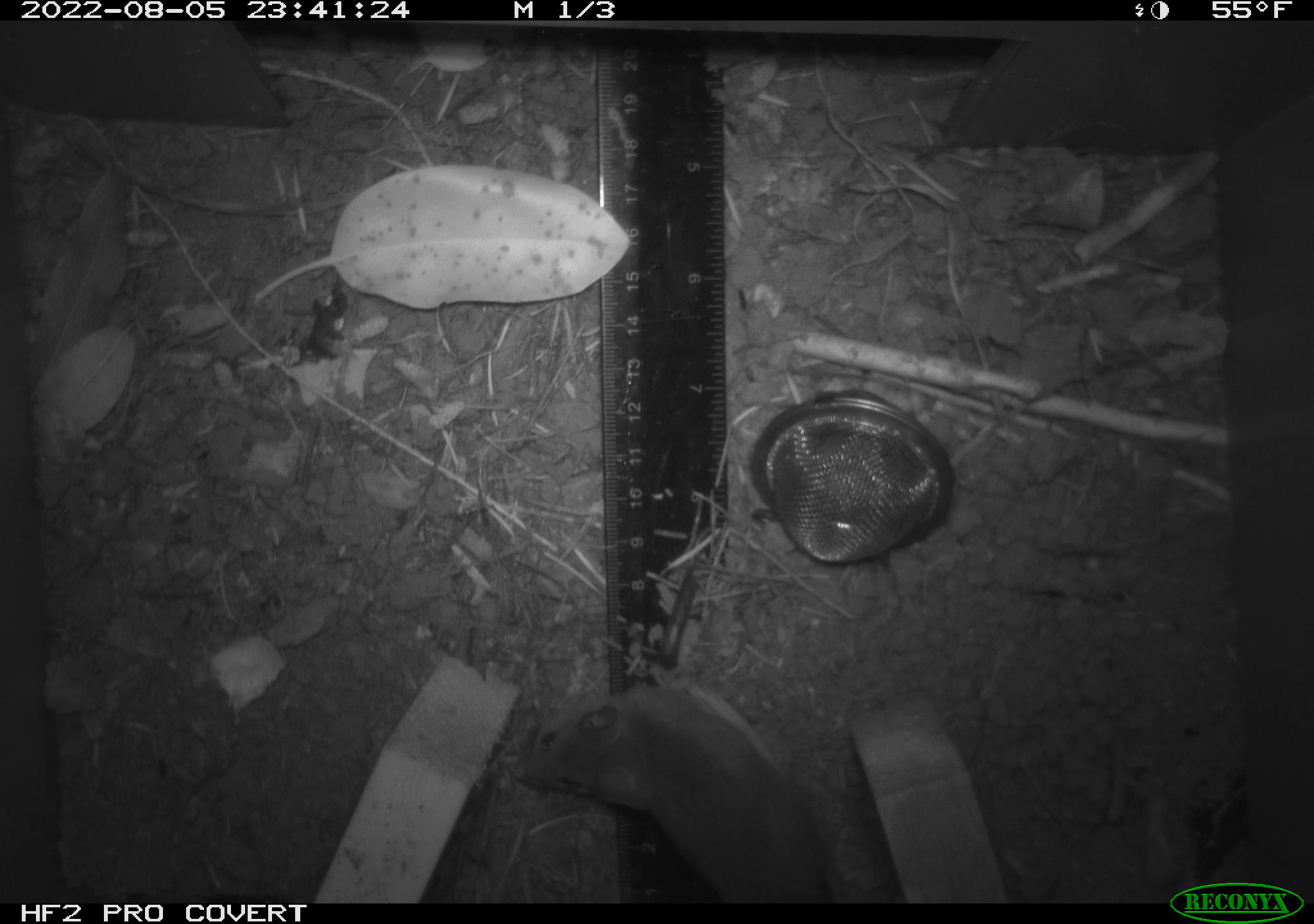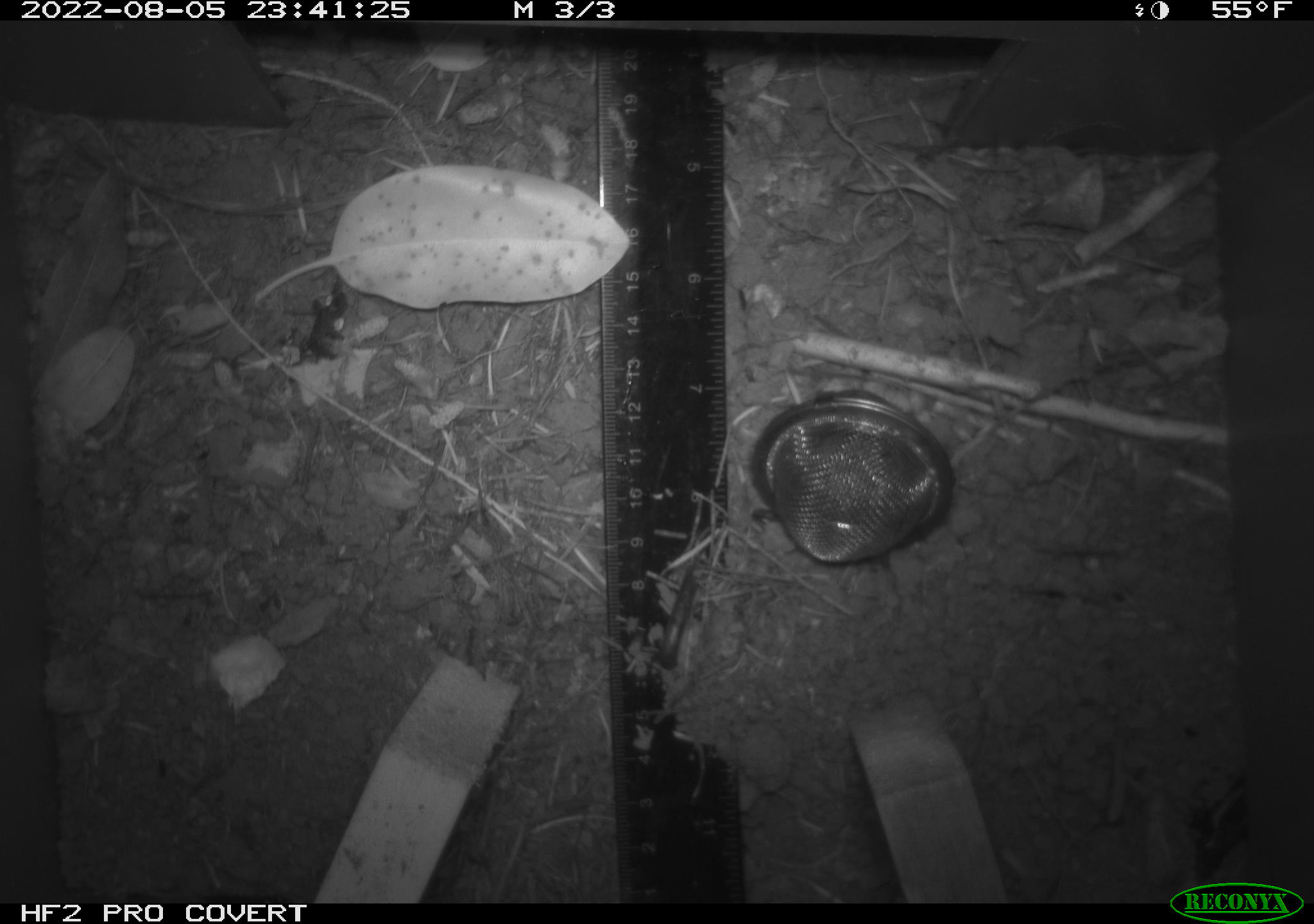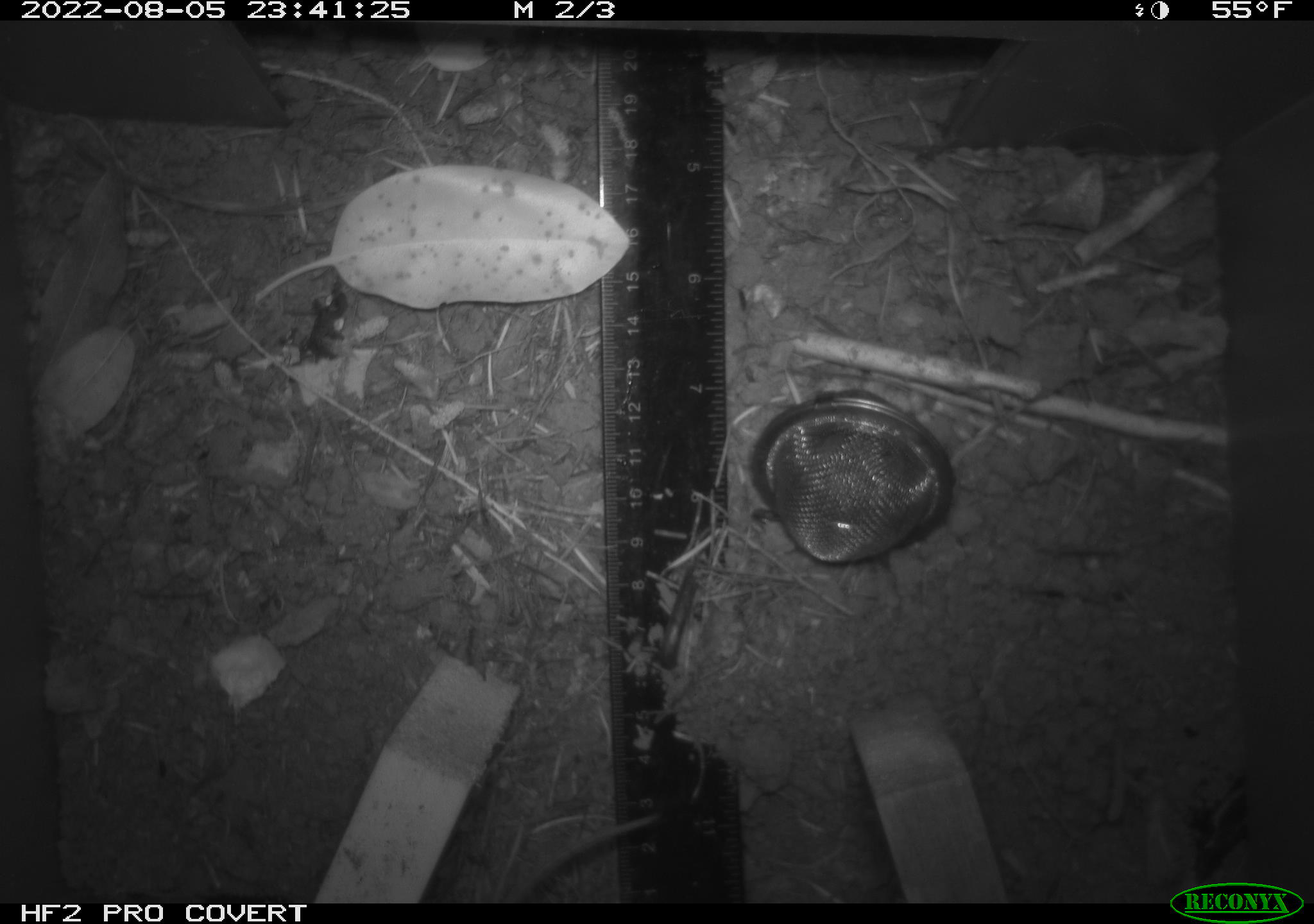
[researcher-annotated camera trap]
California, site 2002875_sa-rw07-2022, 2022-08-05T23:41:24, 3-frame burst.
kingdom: Animalia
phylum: Chordata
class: Mammalia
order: Rodentia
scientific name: Rodentia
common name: mouse species